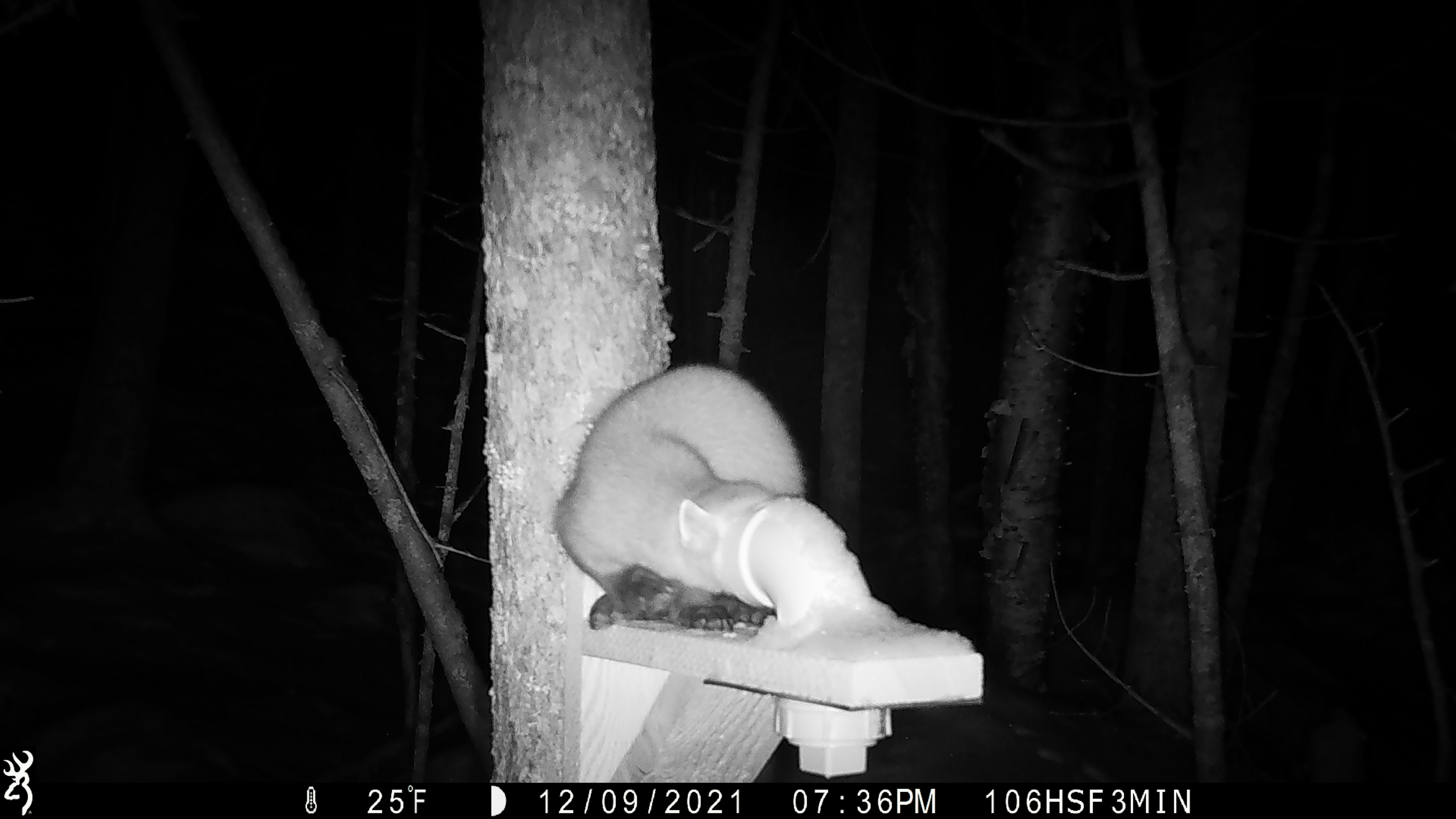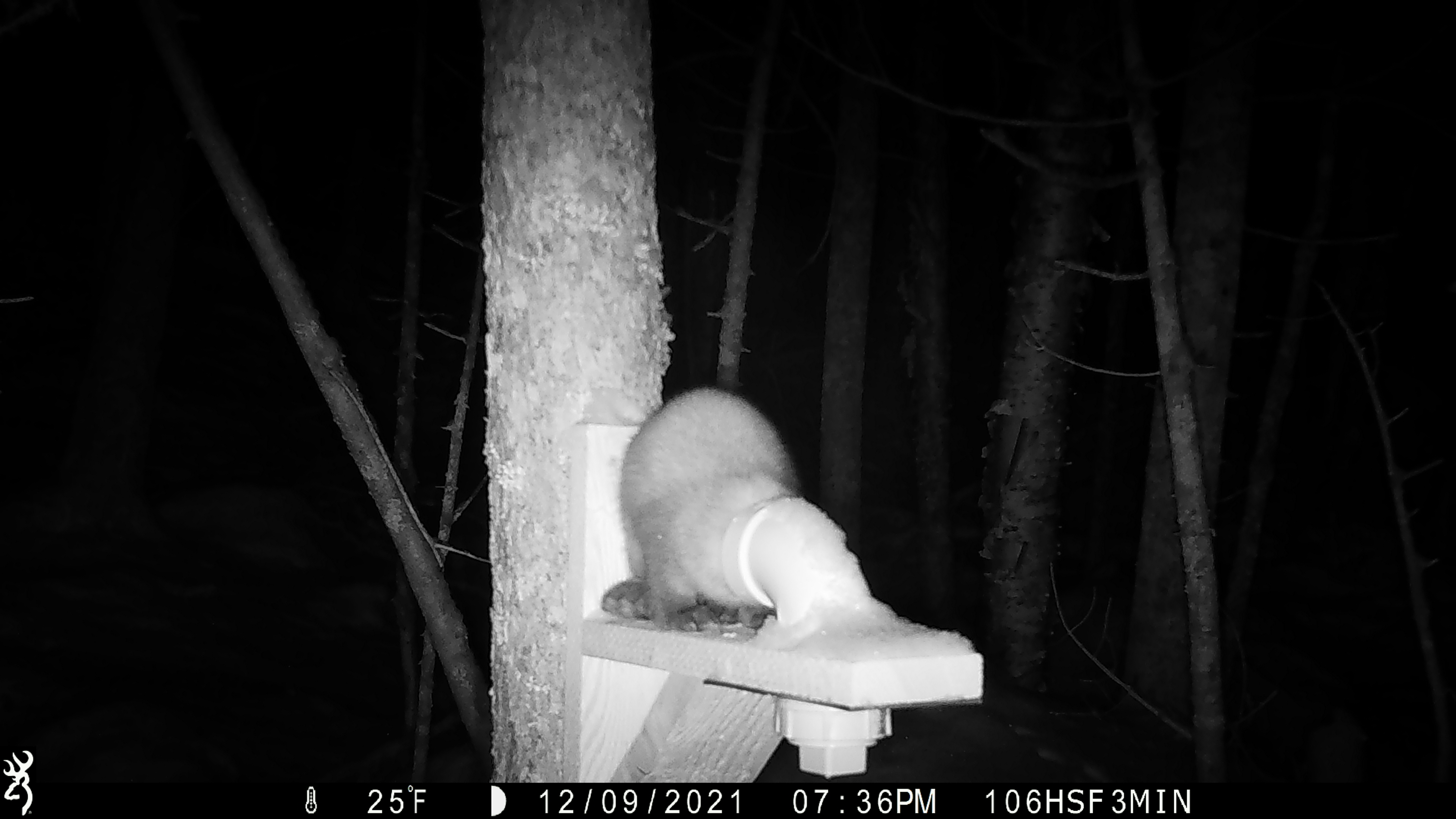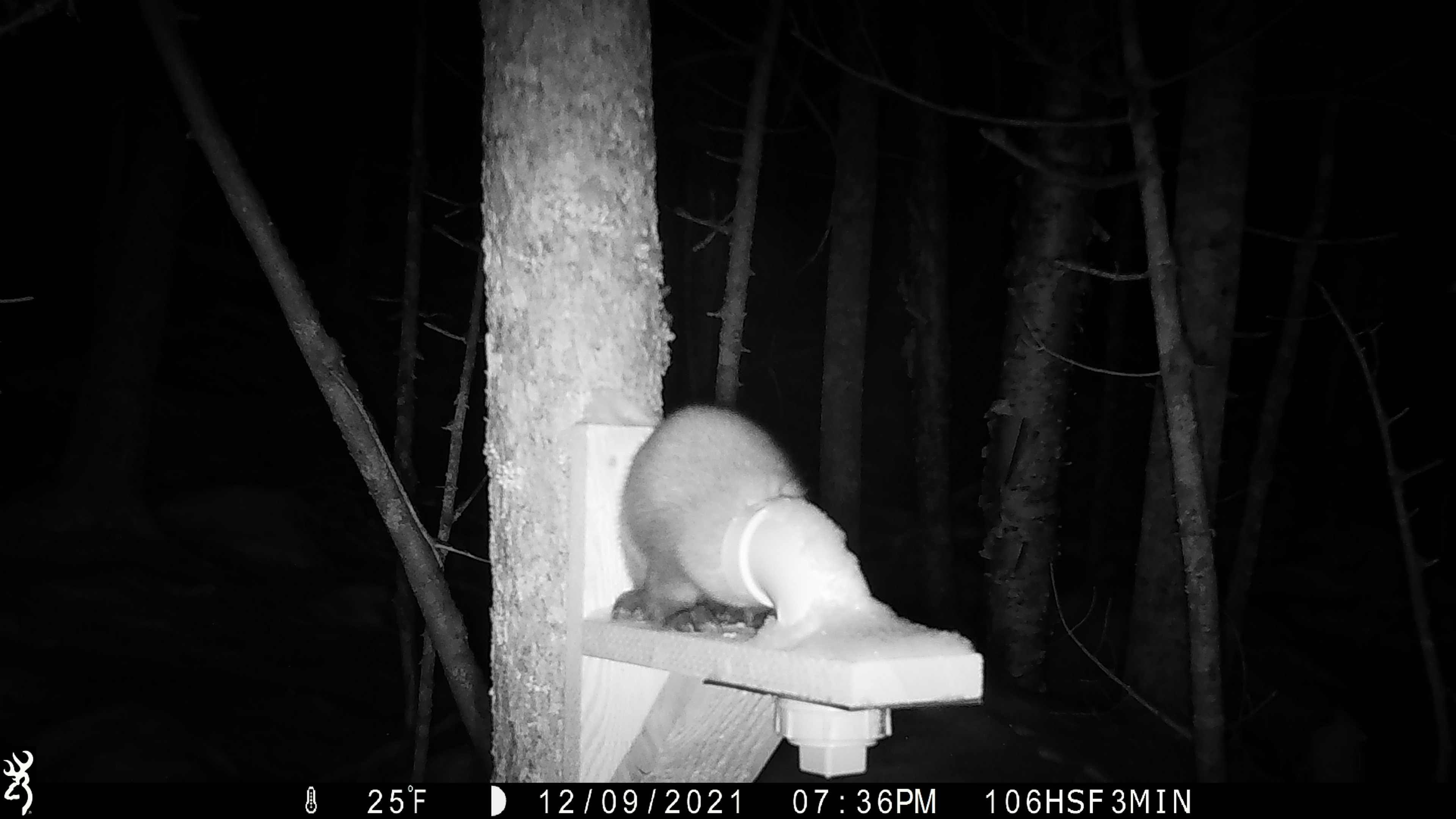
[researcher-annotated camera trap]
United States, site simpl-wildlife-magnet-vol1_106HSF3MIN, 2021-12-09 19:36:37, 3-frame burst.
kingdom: Animalia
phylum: Chordata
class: Mammalia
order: Carnivora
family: Mustelidae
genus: Martes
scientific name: Martes americana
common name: american marten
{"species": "american marten (Martes americana)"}